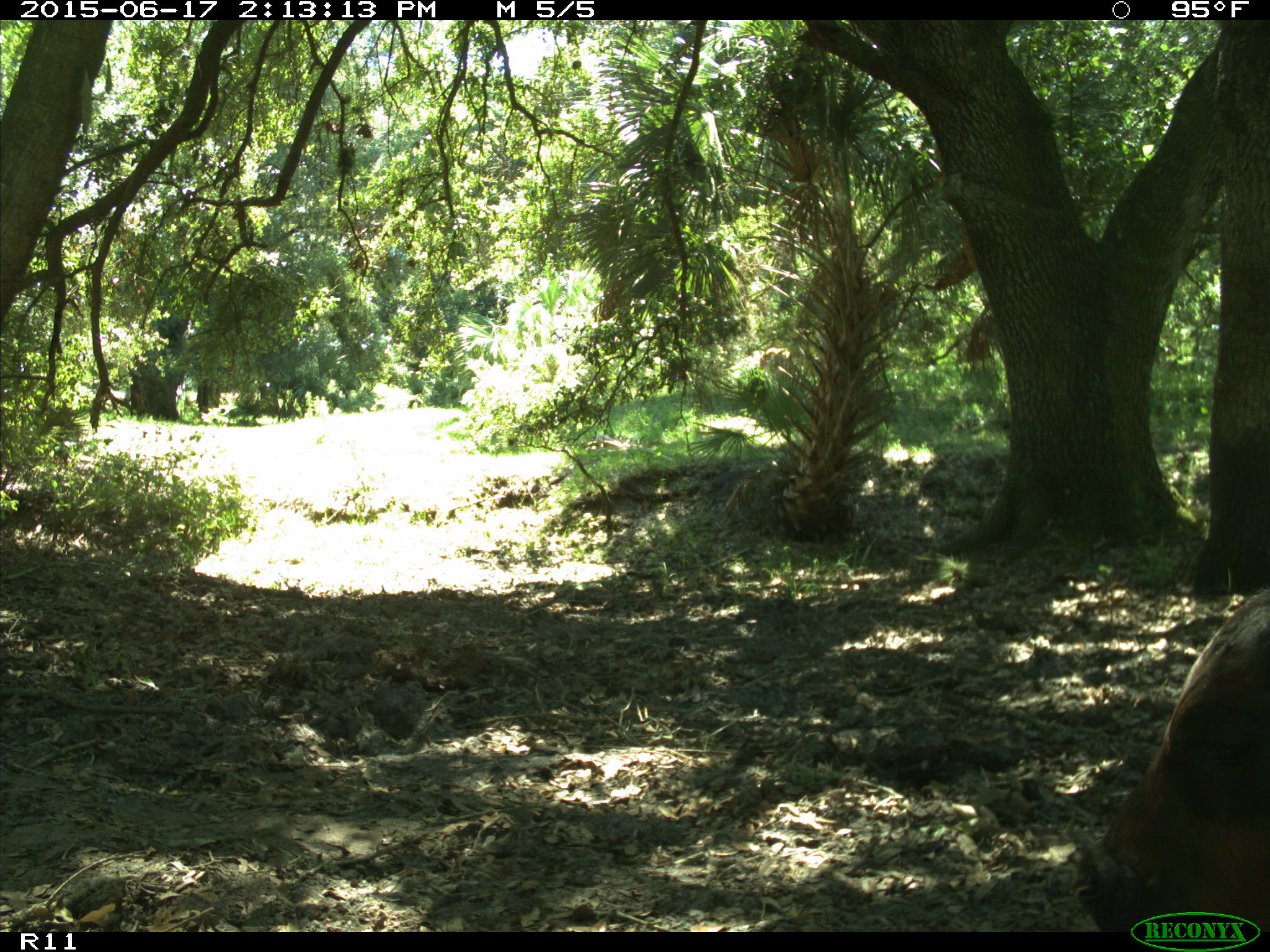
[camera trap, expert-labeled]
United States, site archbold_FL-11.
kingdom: Animalia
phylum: Chordata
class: Mammalia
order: Artiodactyla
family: Bovidae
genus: Bos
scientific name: Bos taurus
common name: domestic cow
Bos taurus (domestic cow).